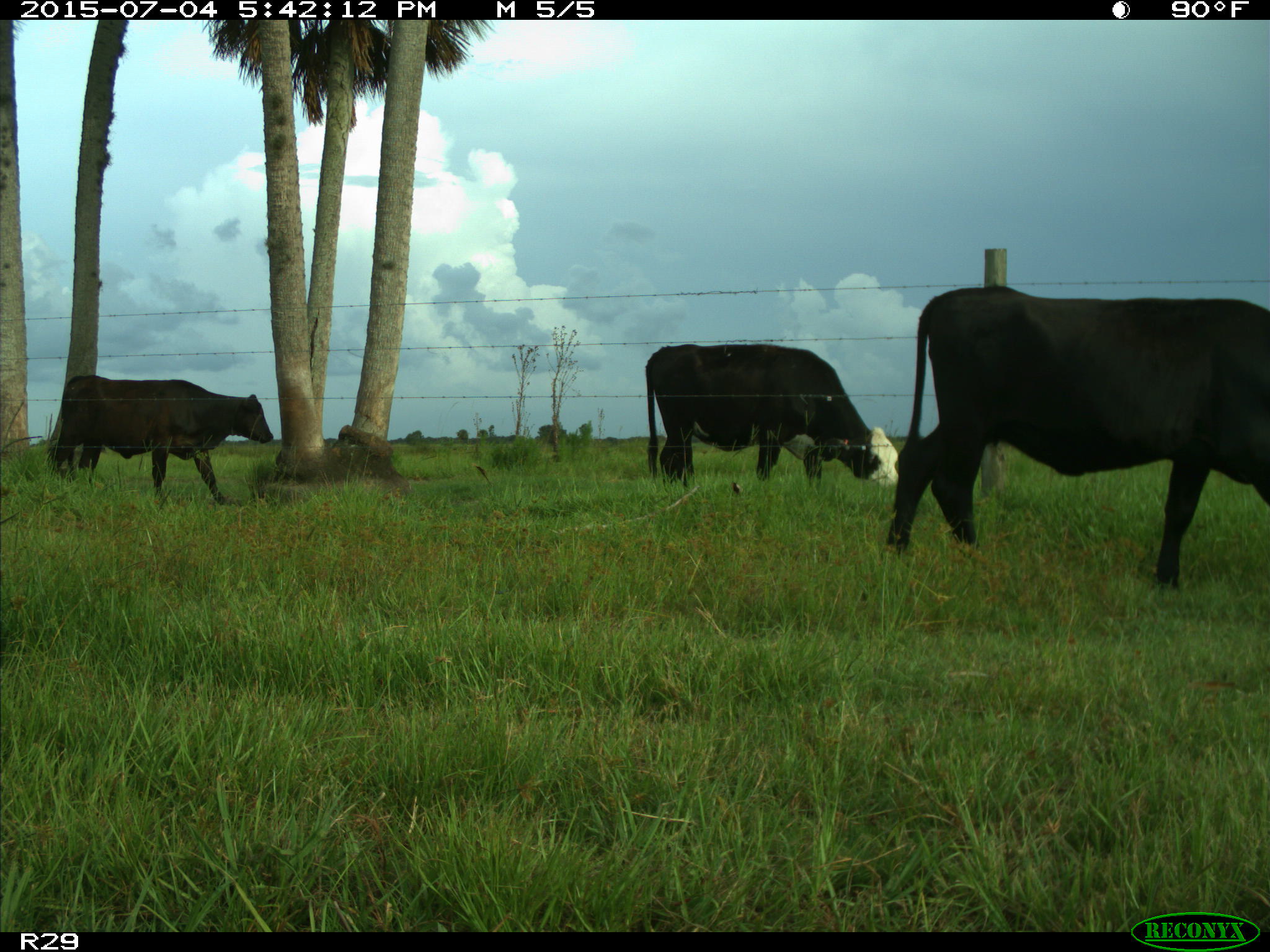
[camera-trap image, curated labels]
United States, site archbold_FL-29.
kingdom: Animalia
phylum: Chordata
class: Mammalia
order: Artiodactyla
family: Bovidae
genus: Bos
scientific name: Bos taurus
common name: domestic cow